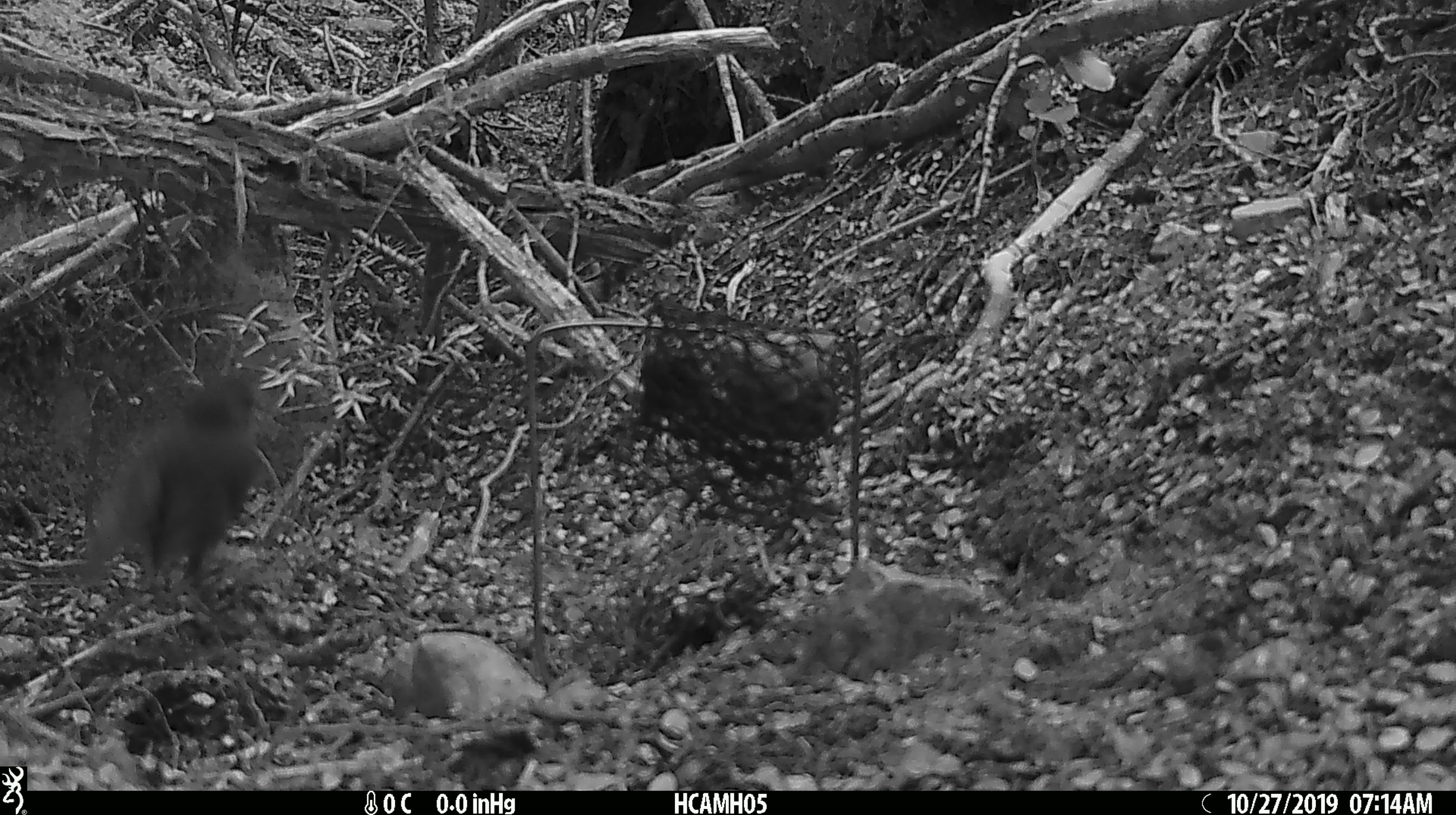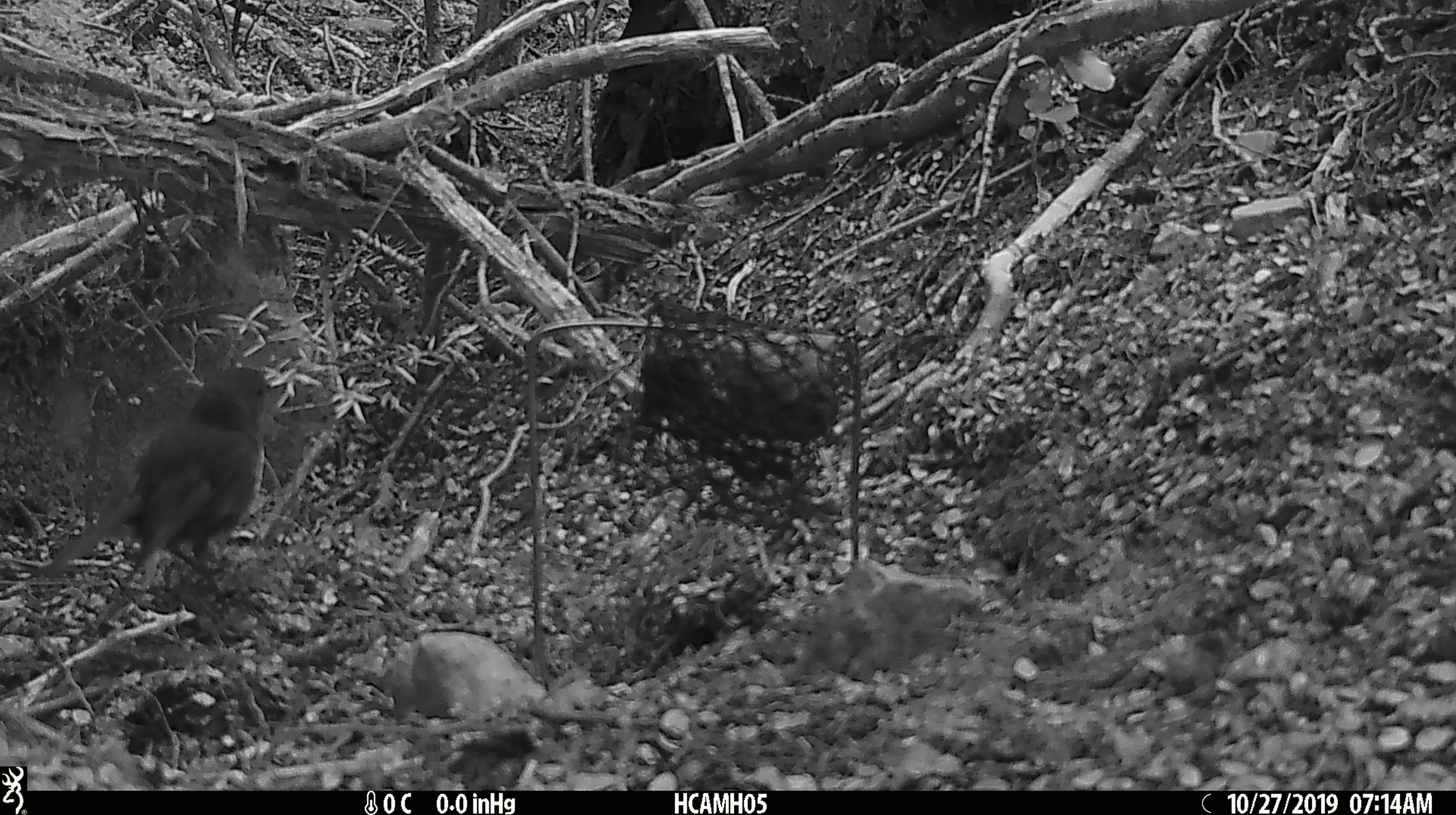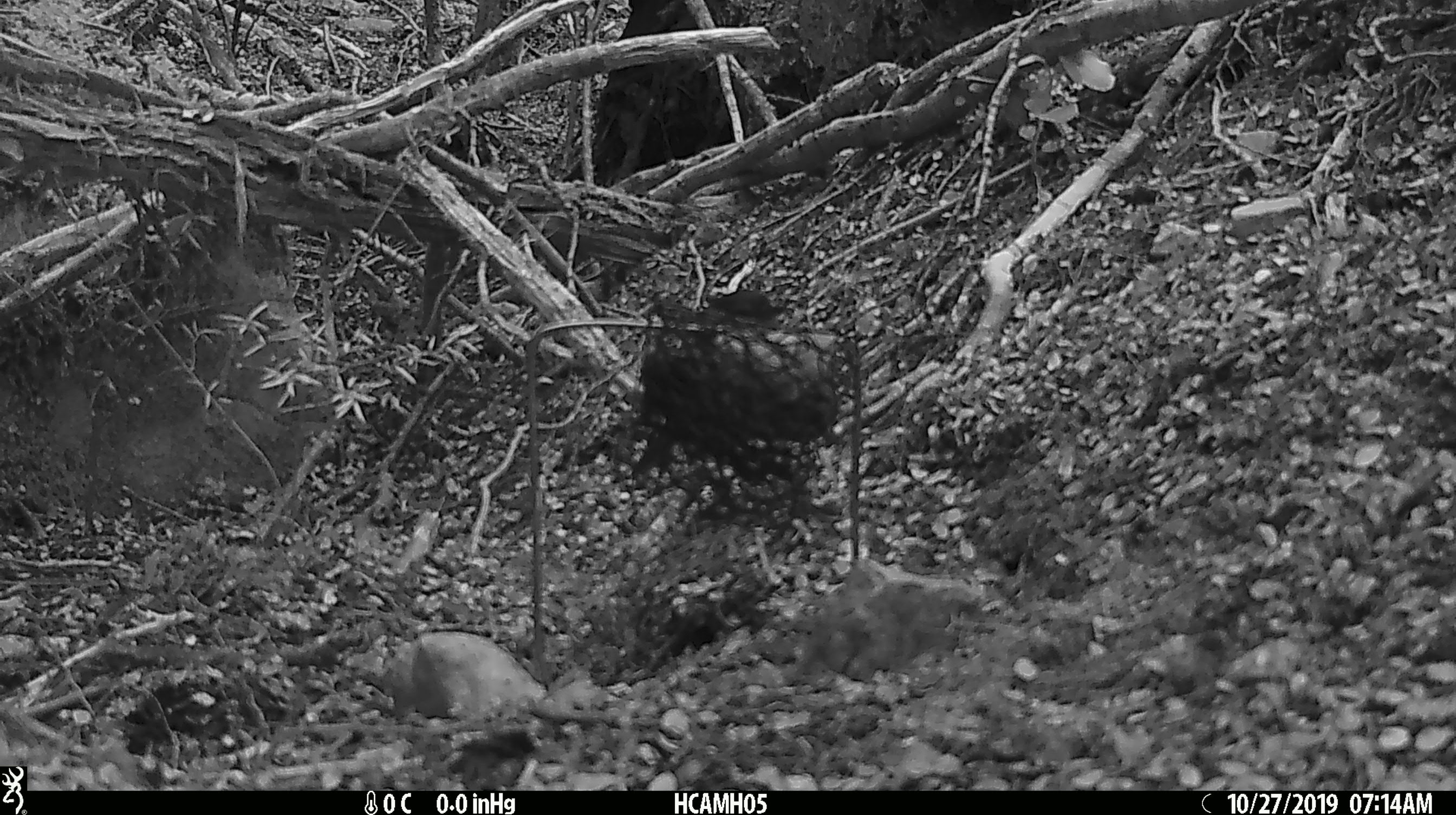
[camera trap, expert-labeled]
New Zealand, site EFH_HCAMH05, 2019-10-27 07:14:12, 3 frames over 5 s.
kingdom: Animalia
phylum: Chordata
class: Aves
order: Passeriformes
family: Petroicidae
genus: Petroica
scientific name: Petroica australis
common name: new zealand robin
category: robin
Robin (new zealand robin) (Petroica australis).